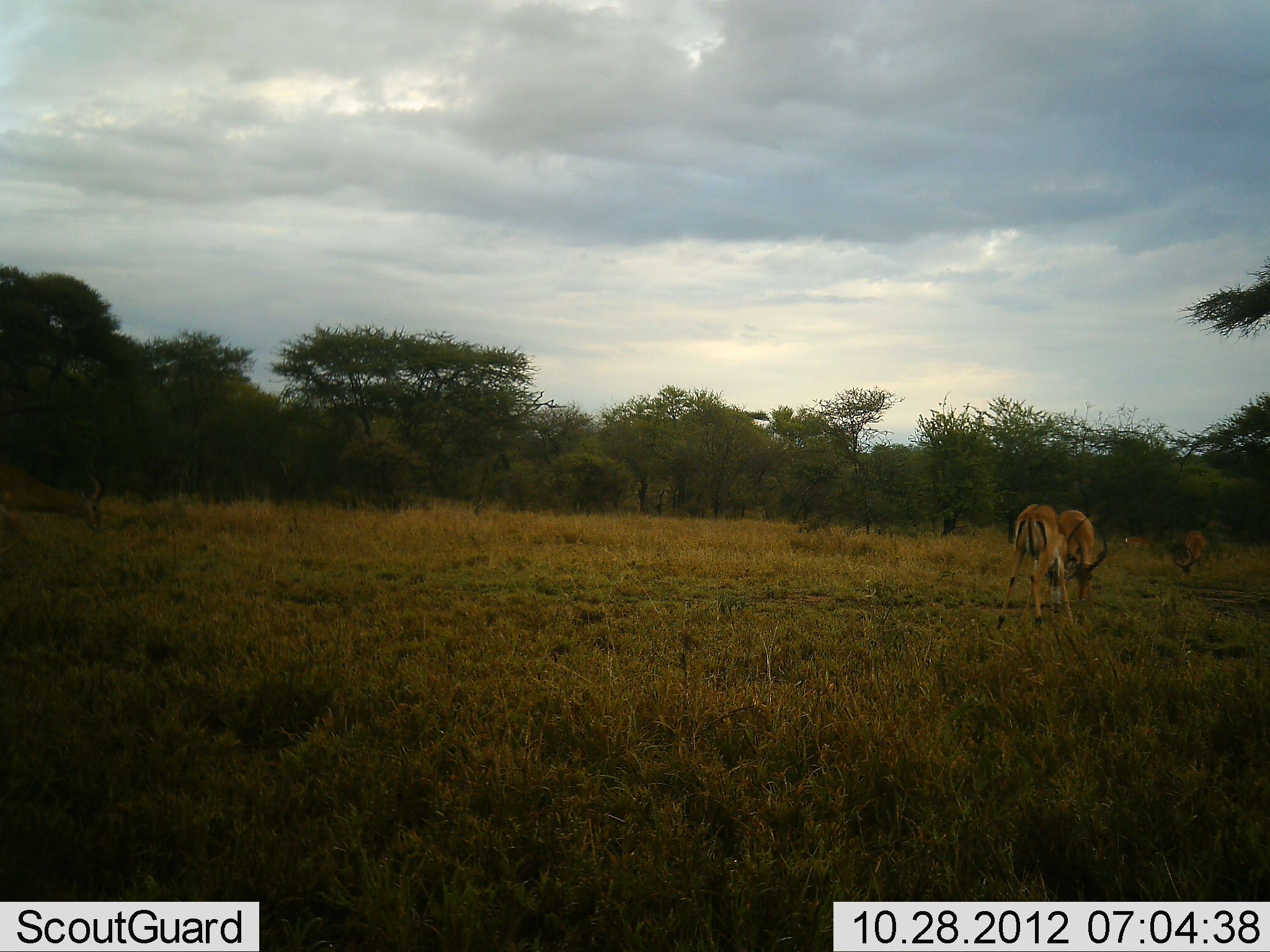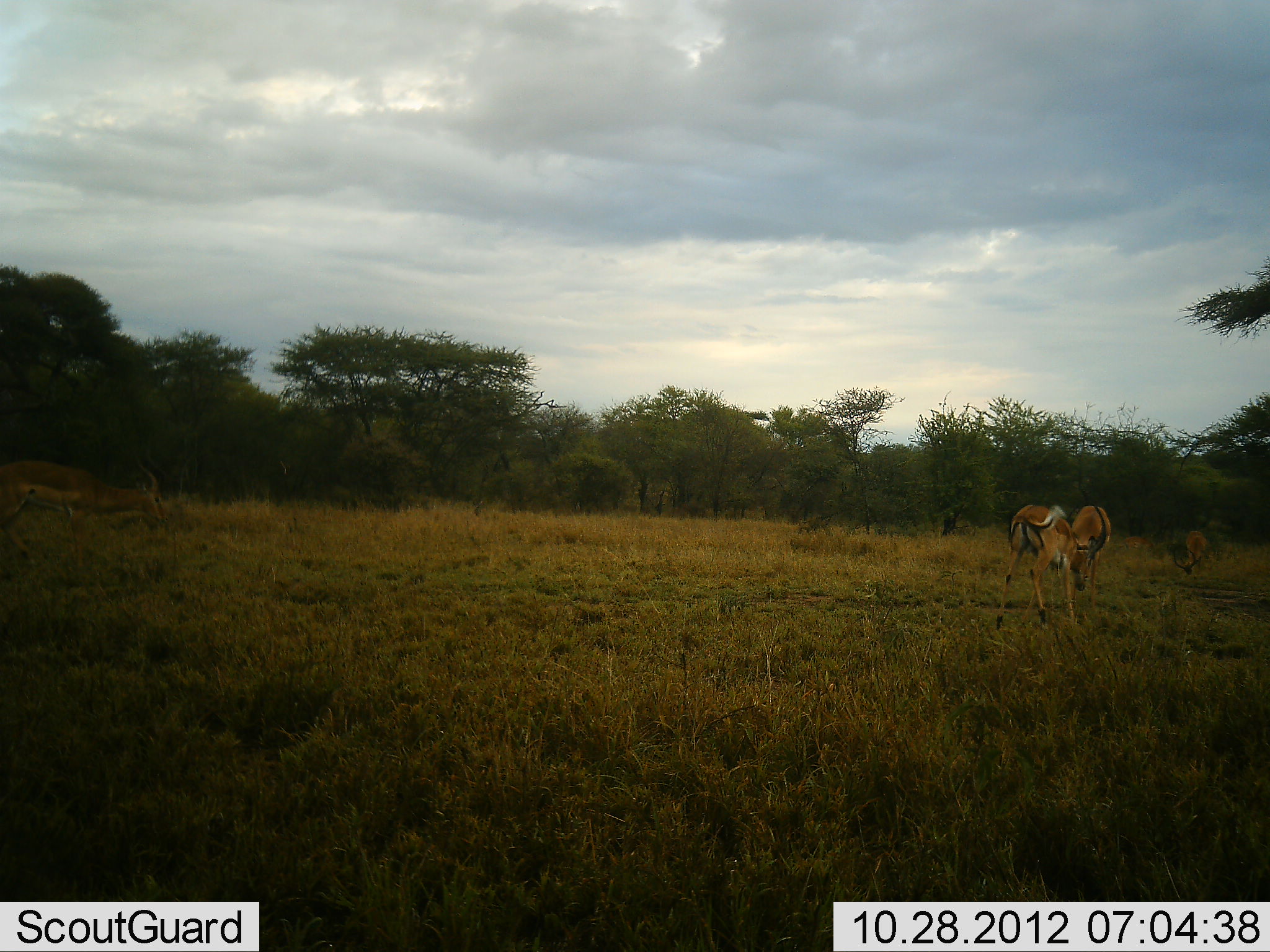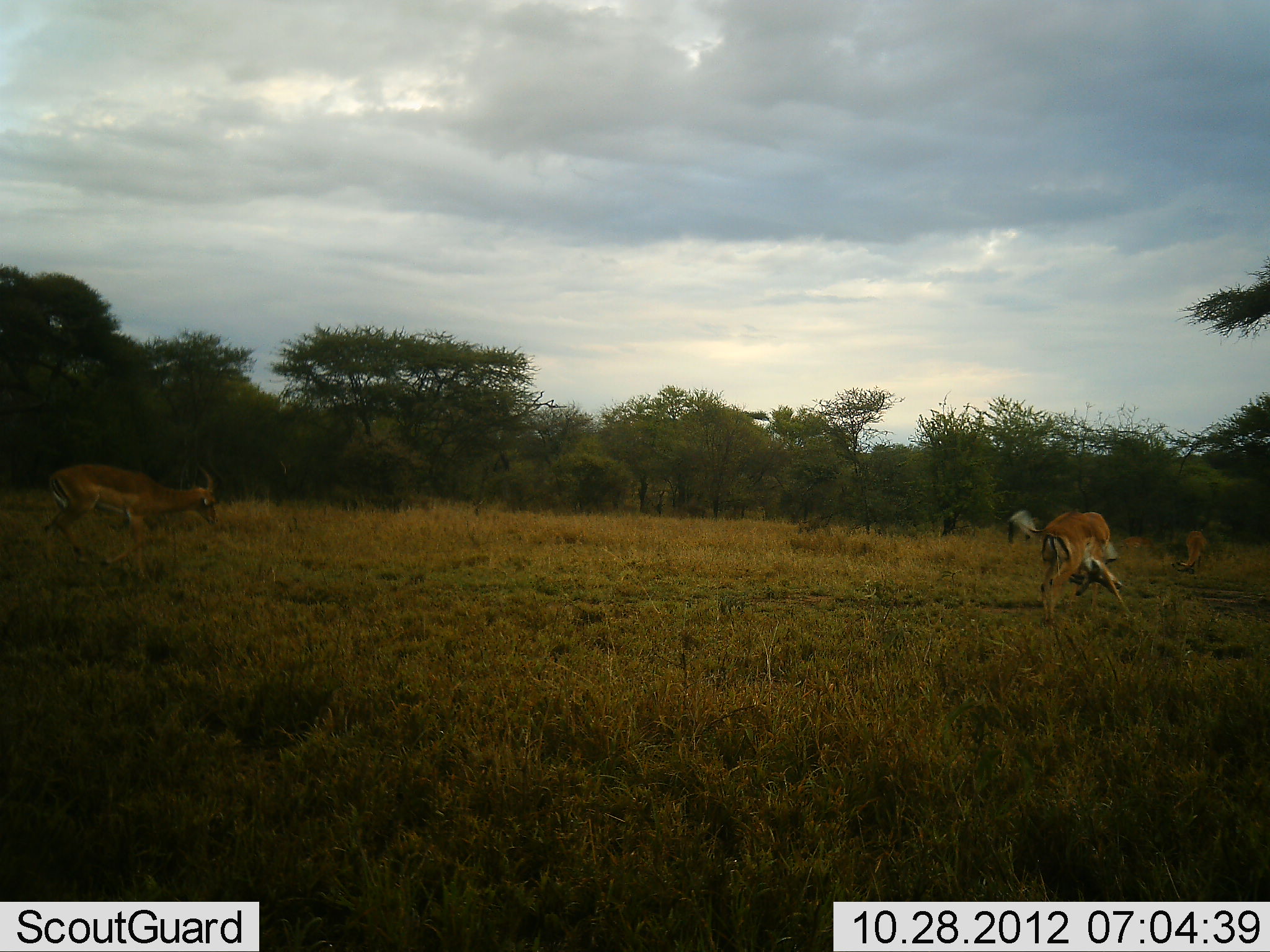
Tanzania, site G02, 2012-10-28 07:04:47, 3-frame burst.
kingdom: Animalia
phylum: Chordata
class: Mammalia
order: Artiodactyla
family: Bovidae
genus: Aepyceros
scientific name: Aepyceros melampus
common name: impala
Impala (Aepyceros melampus), count 4. Behavior (volunteer vote fractions): standing 30%, resting 0%, moving 70%, interacting 80%. Young present (vote fraction): 0%. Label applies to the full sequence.